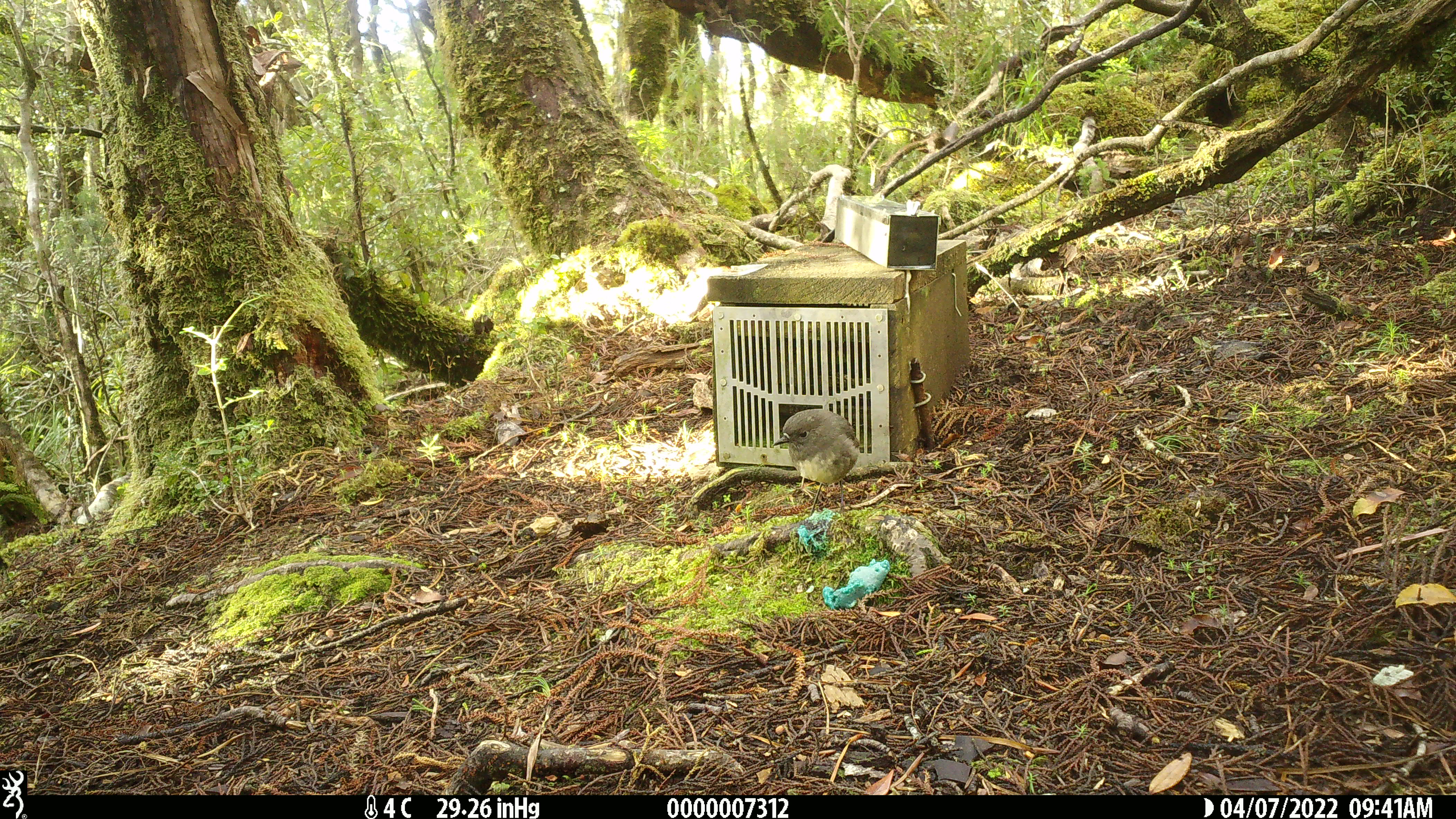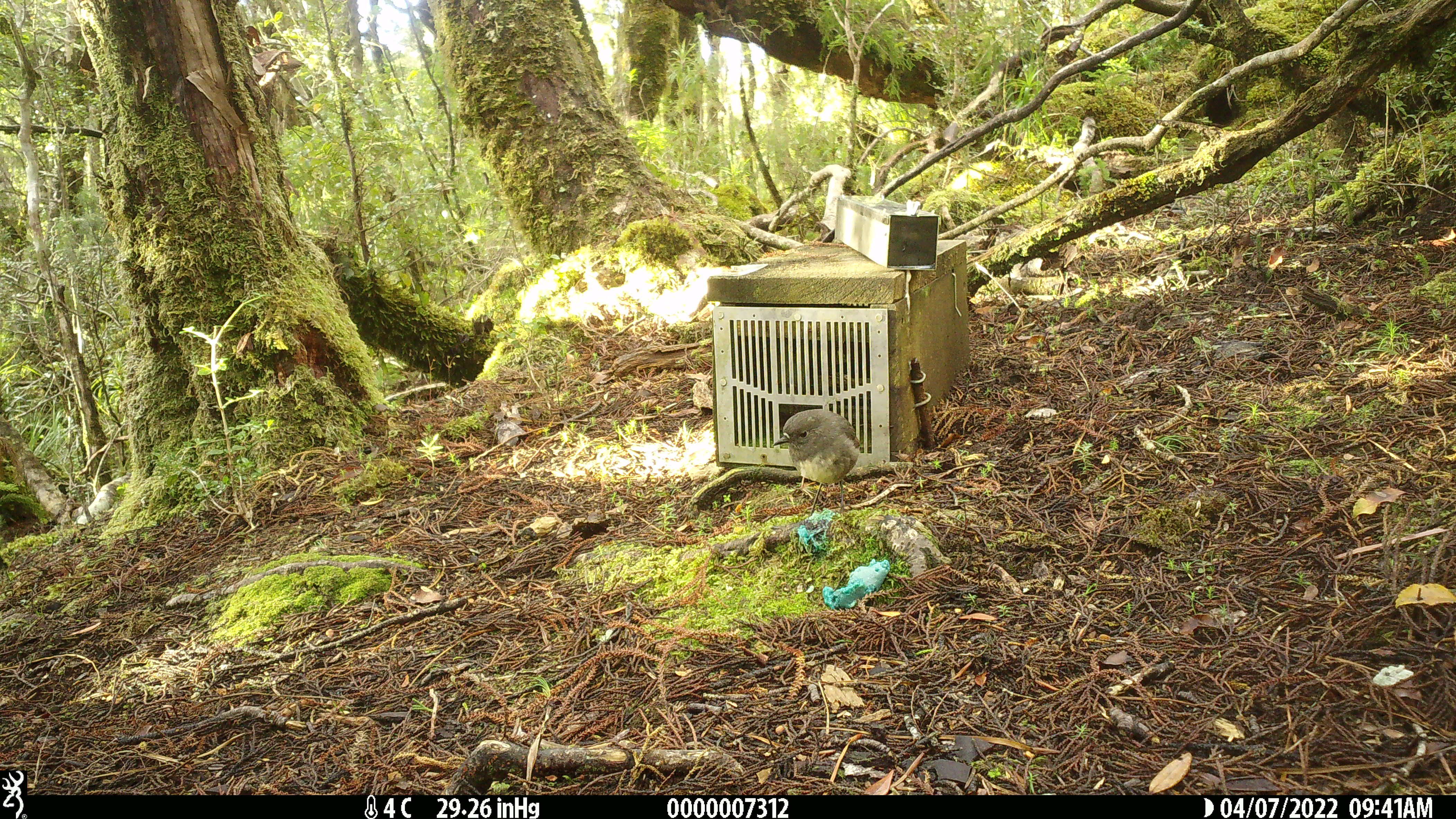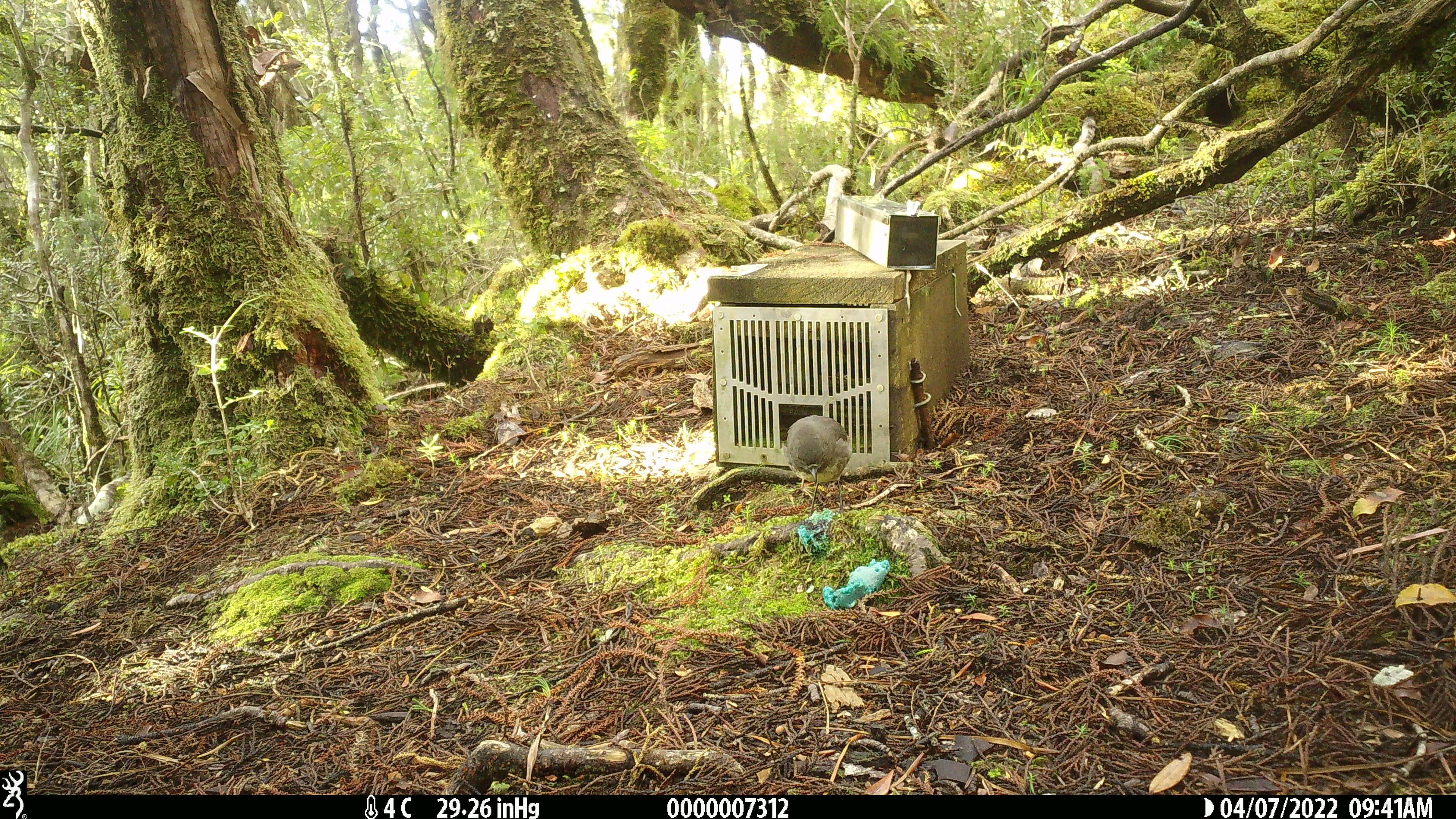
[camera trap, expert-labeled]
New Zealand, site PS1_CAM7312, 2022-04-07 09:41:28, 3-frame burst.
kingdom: Animalia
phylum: Chordata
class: Aves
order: Passeriformes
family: Petroicidae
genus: Petroica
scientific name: Petroica australis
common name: new zealand robin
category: robin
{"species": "robin (new zealand robin) (Petroica australis)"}